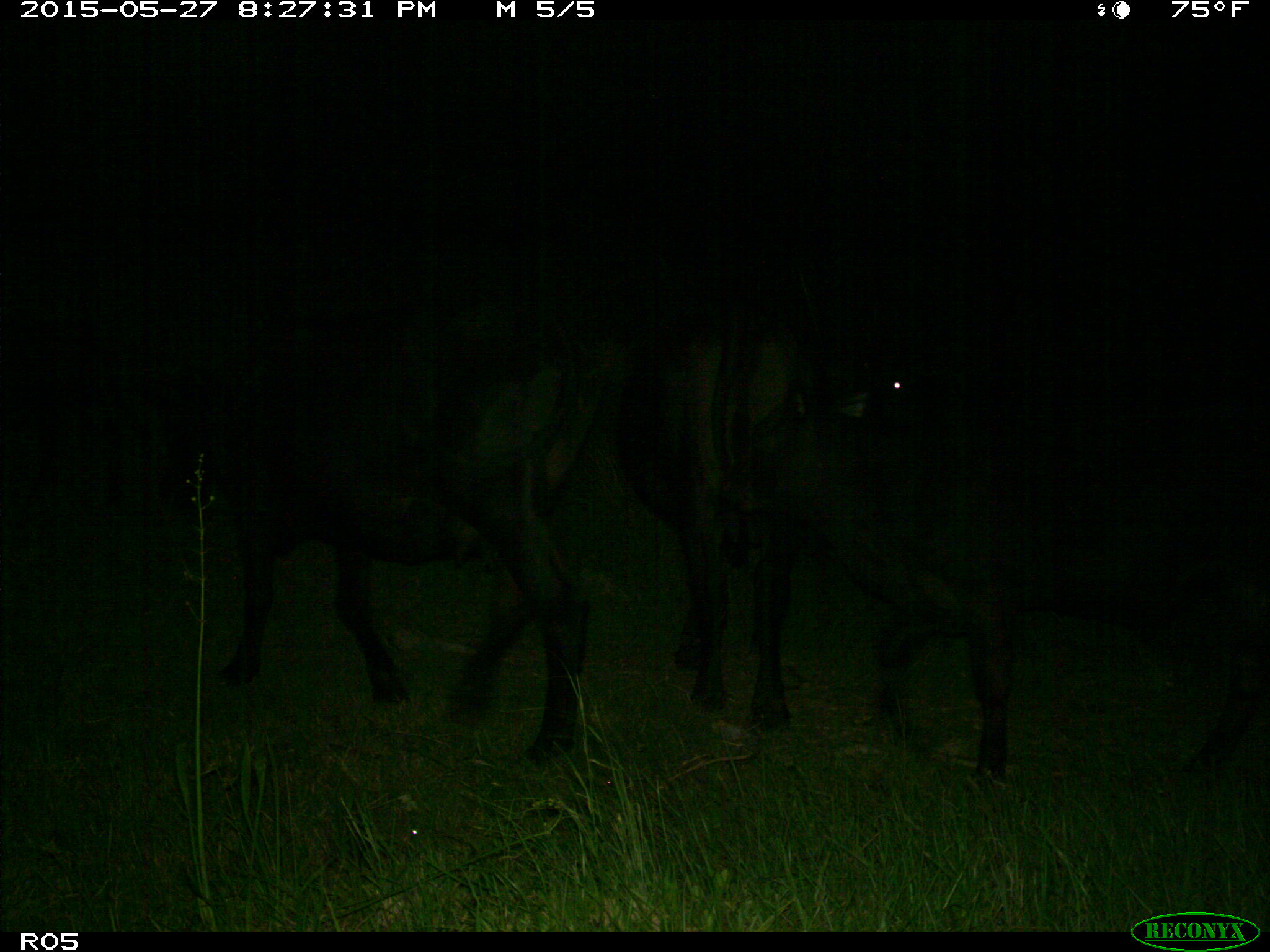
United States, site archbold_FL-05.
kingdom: Animalia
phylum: Chordata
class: Mammalia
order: Artiodactyla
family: Bovidae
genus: Bos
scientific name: Bos taurus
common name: domestic cow